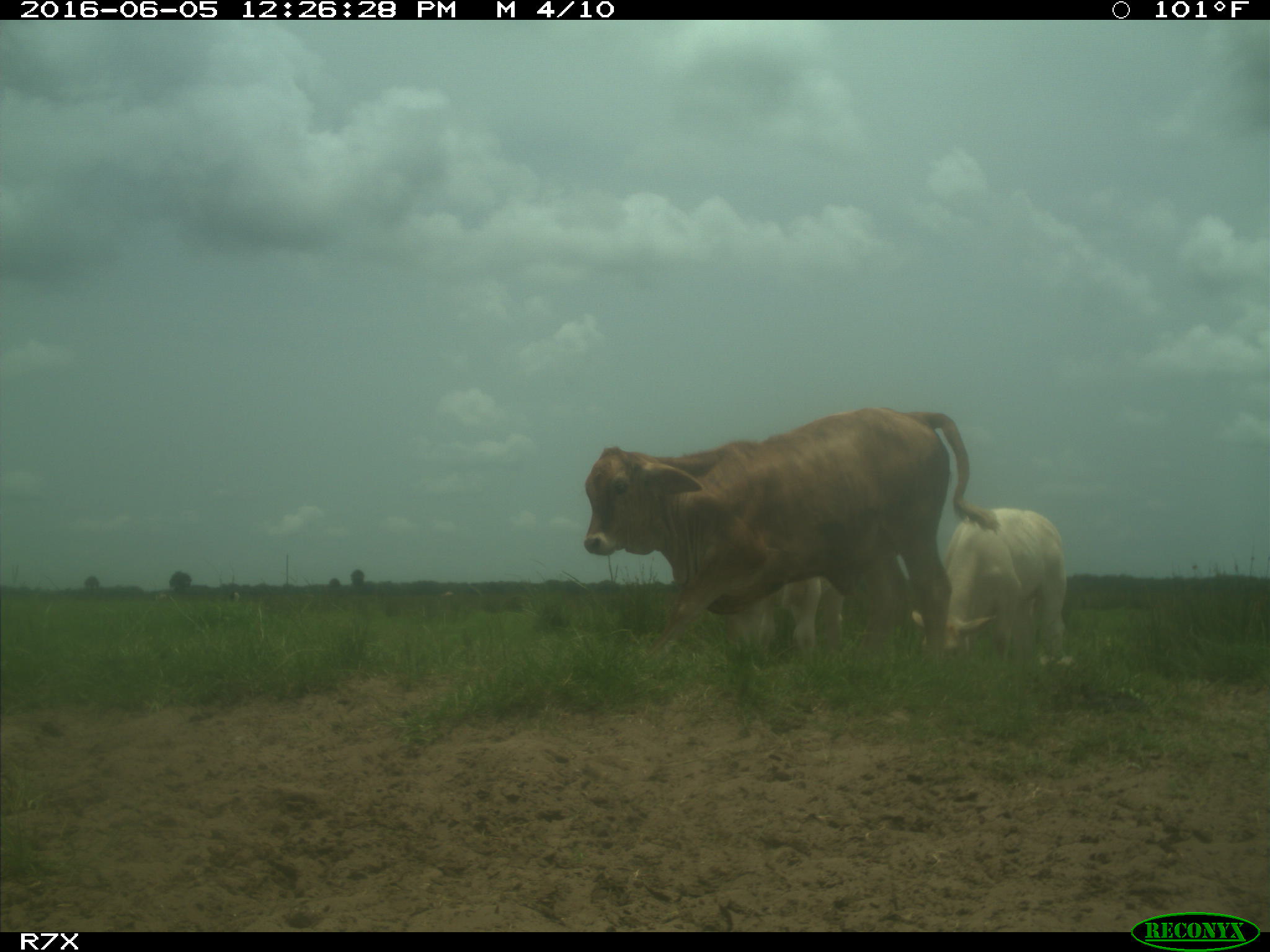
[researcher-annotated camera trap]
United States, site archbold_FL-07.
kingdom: Animalia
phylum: Chordata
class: Mammalia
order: Artiodactyla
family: Bovidae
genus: Bos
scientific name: Bos taurus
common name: domestic cow